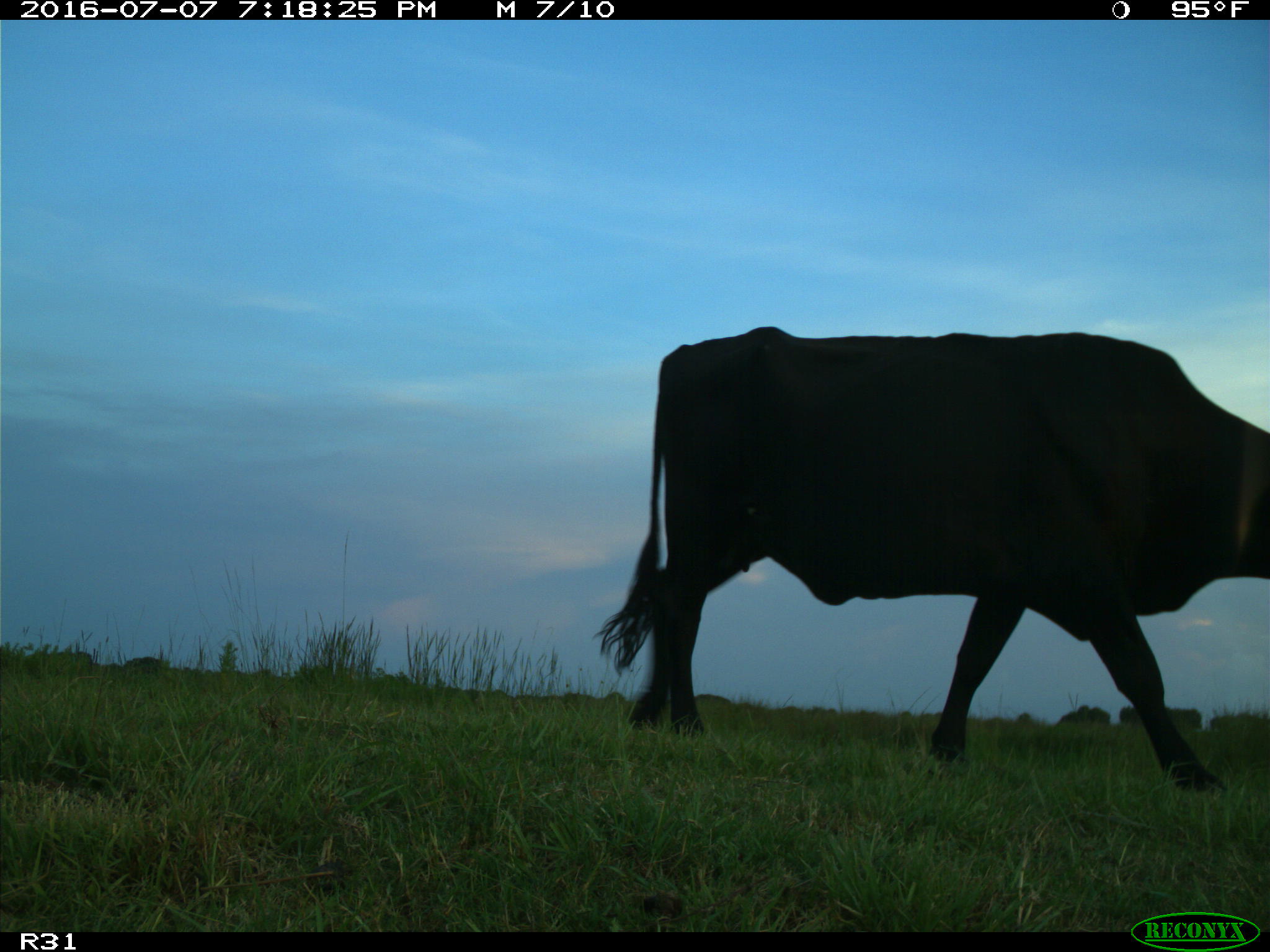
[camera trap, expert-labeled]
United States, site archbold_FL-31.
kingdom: Animalia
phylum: Chordata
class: Mammalia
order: Artiodactyla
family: Bovidae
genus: Bos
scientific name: Bos taurus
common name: domestic cow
Bos taurus (domestic cow).